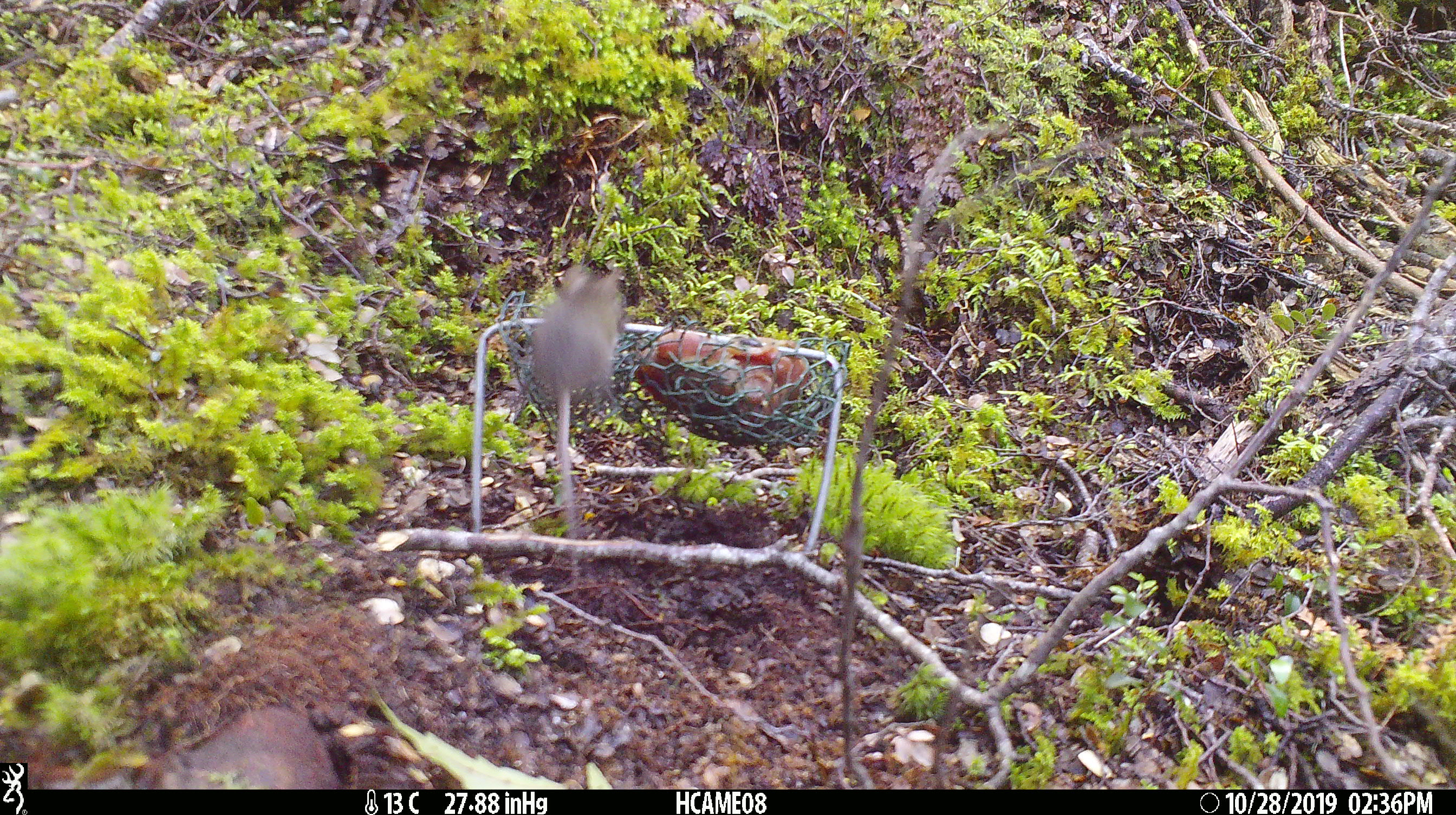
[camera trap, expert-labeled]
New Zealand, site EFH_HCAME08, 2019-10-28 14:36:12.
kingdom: Animalia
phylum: Chordata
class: Mammalia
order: Rodentia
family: Muridae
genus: Mus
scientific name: Mus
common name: mouse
Mouse (Mus).